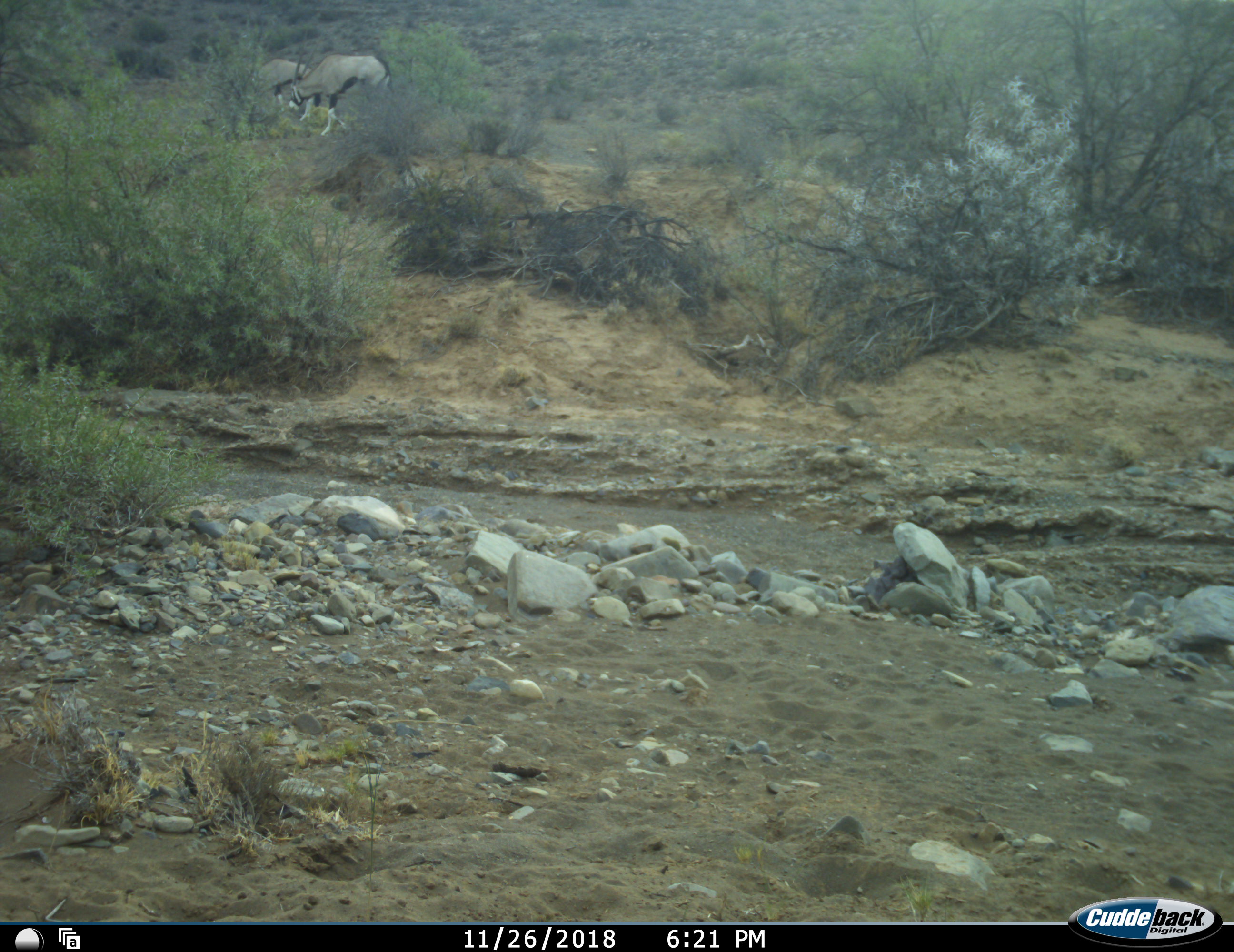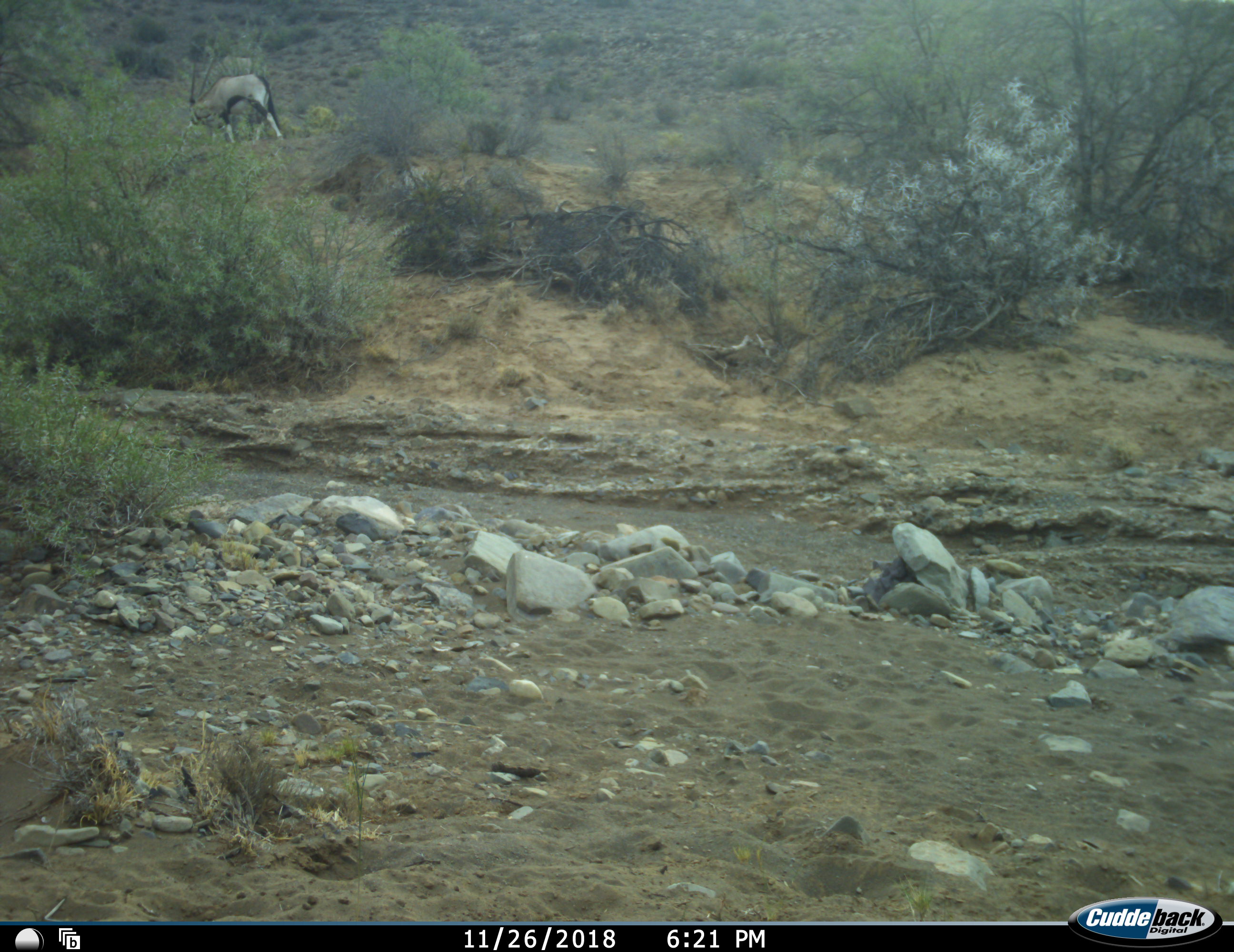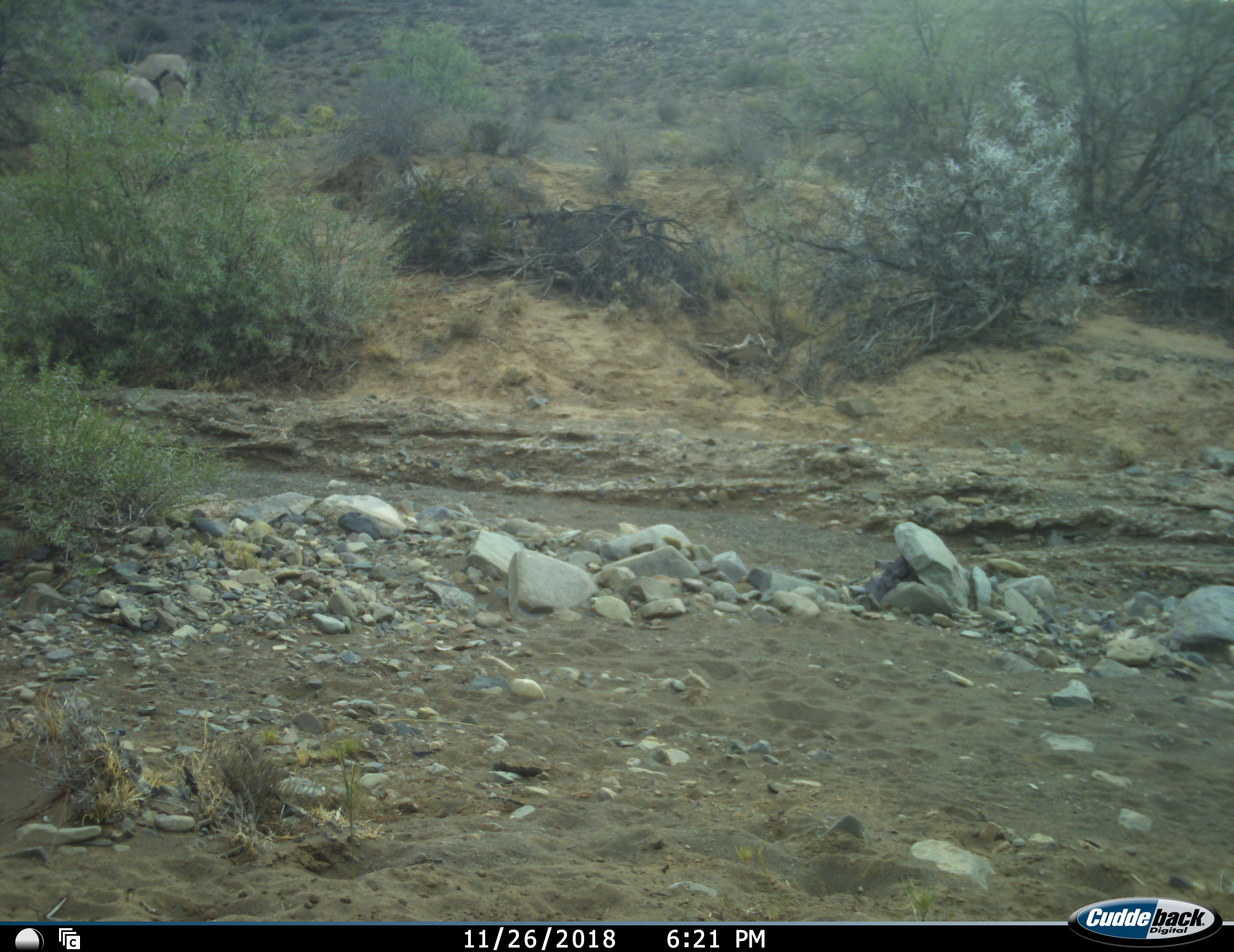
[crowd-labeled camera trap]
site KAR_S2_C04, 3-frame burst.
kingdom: Animalia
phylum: Chordata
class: Mammalia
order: Artiodactyla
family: Bovidae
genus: Oryx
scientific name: Oryx gazella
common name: gemsbok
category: oryx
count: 2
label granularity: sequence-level